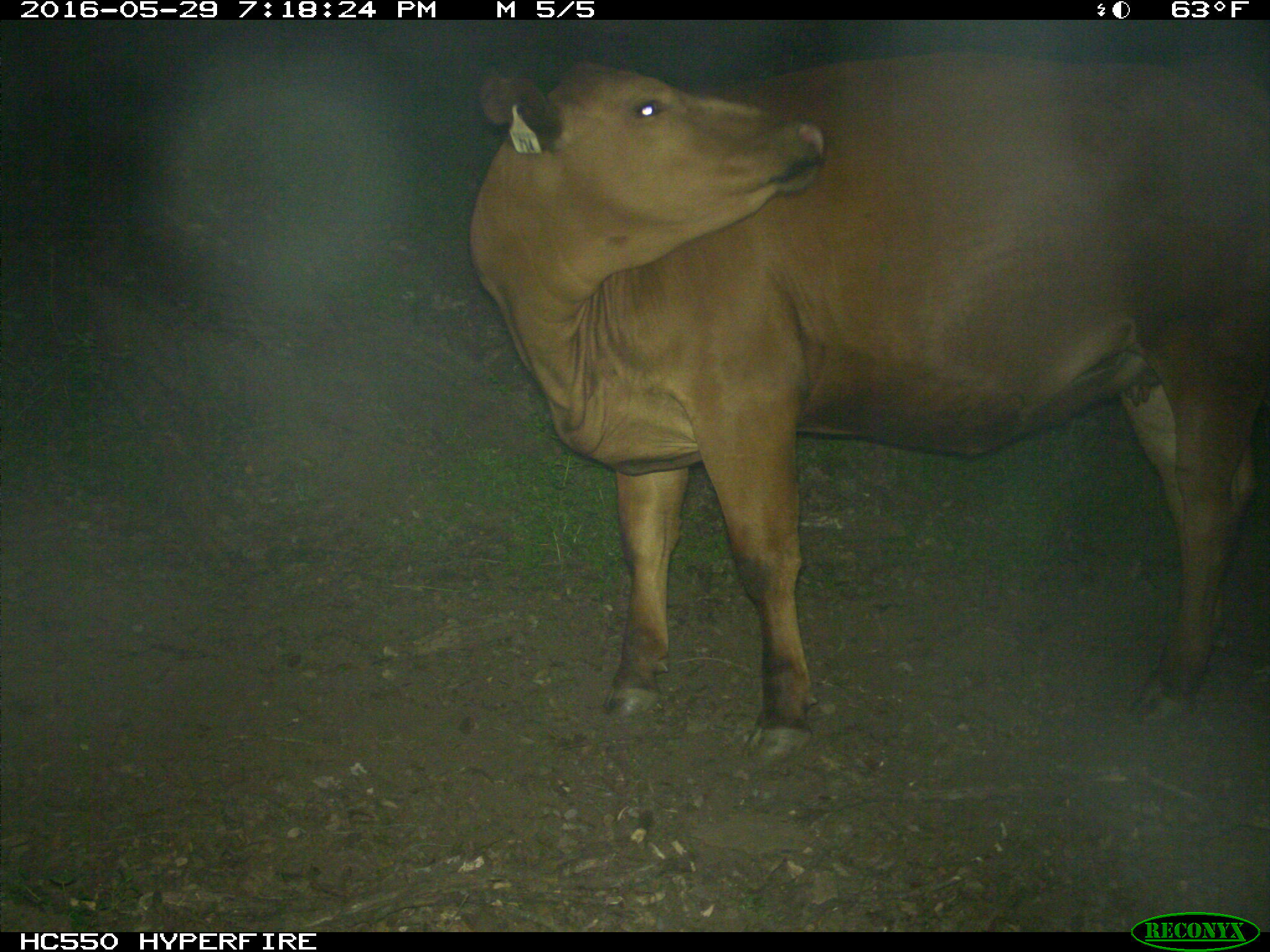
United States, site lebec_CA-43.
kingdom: Animalia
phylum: Chordata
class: Mammalia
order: Artiodactyla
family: Bovidae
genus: Bos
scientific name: Bos taurus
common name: domestic cow